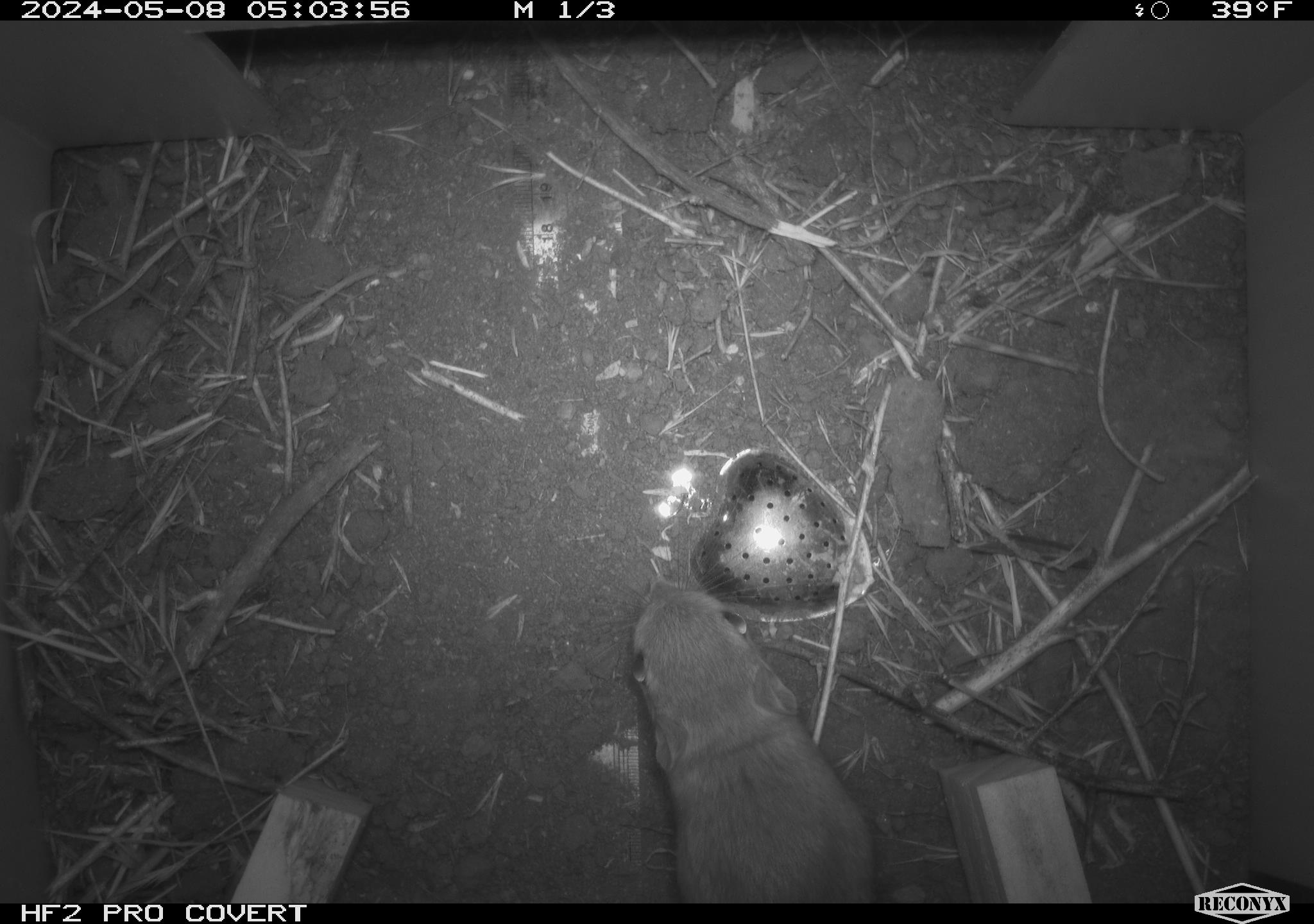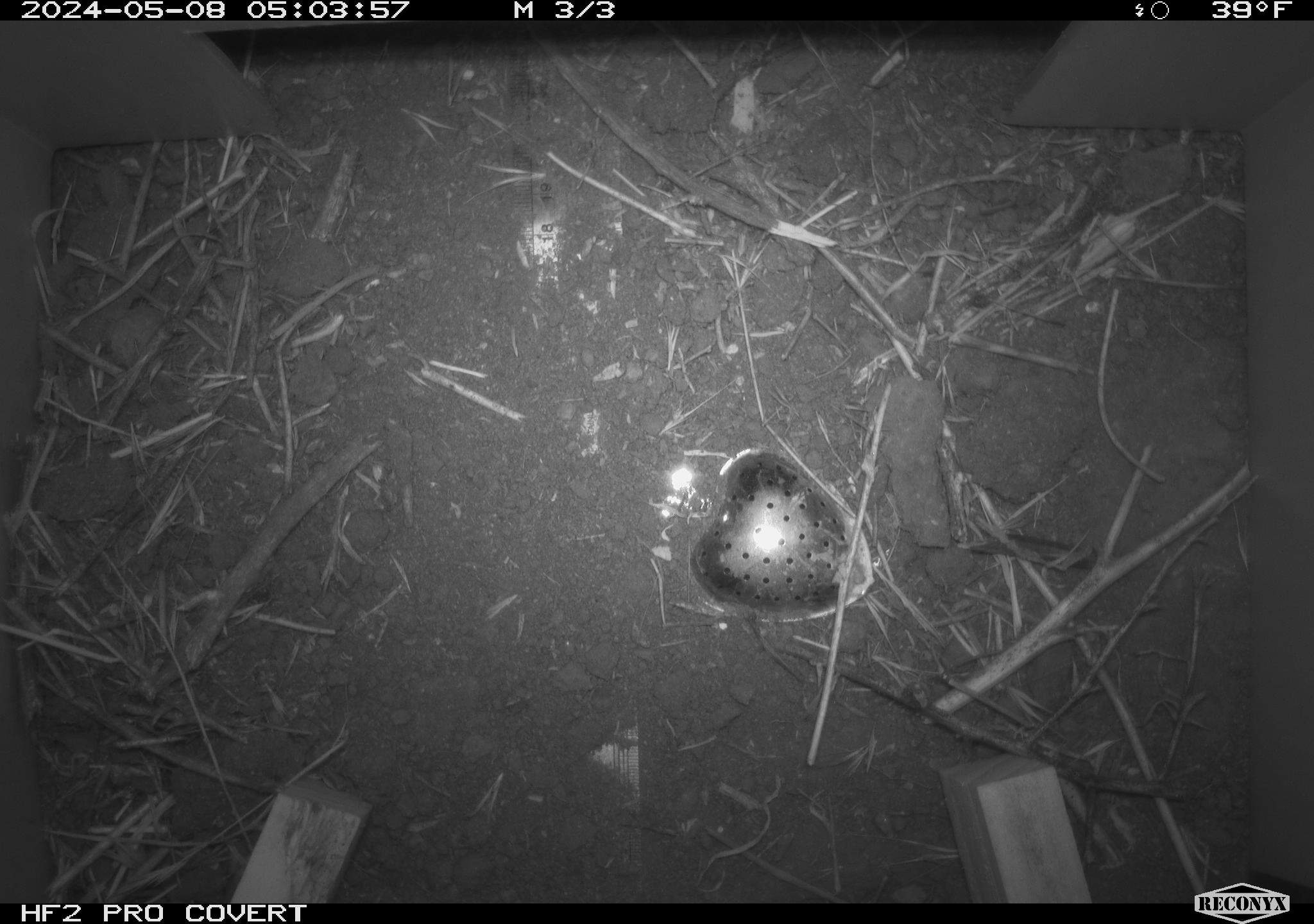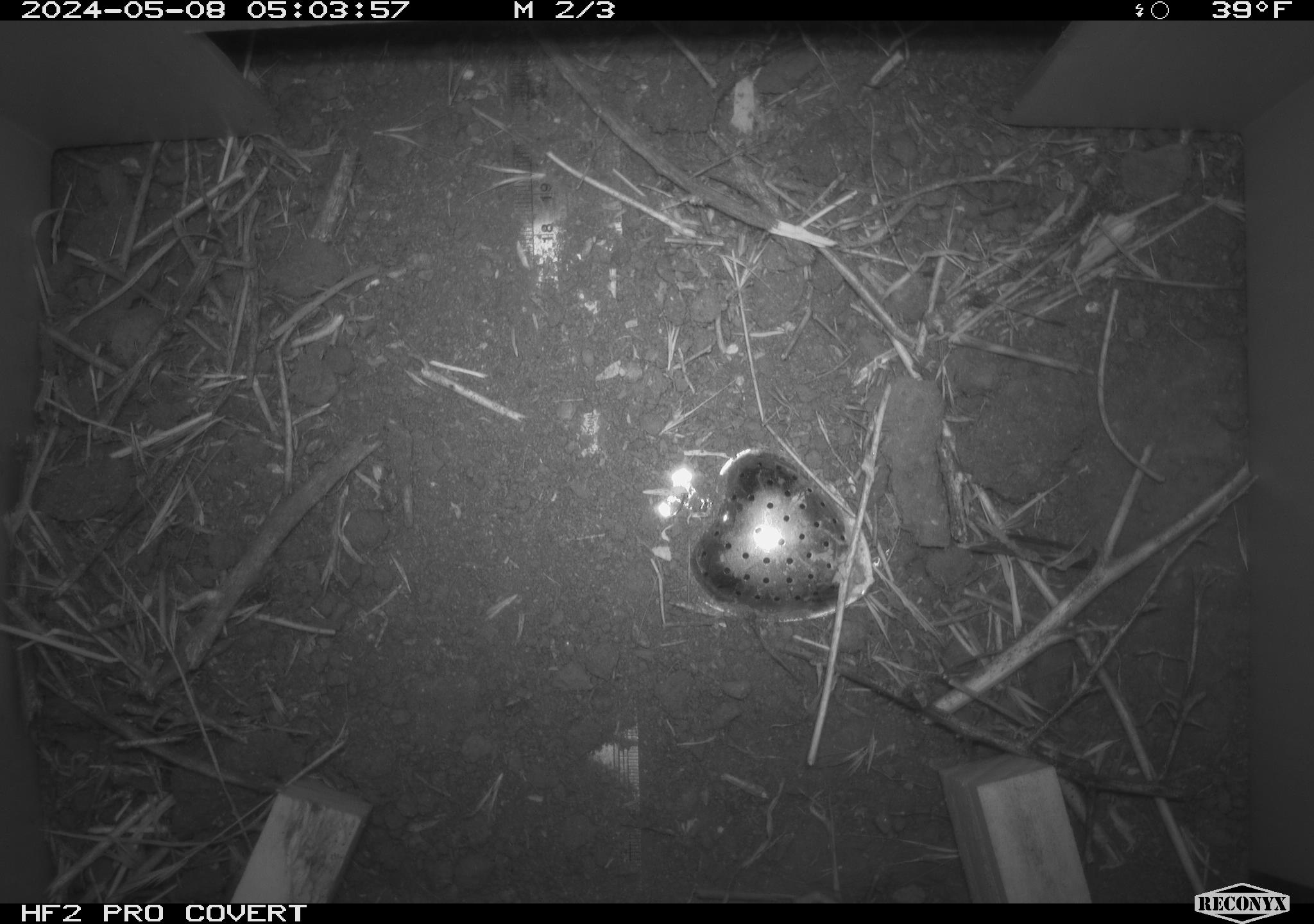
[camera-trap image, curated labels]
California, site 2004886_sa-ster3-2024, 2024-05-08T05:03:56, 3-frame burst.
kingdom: Animalia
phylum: Chordata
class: Mammalia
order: Rodentia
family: Heteromyidae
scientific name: Heteromyidae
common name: kangaroo rats and pocket mice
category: heteromyidae family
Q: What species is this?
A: Heteromyidae family (kangaroo rats and pocket mice) (Heteromyidae).